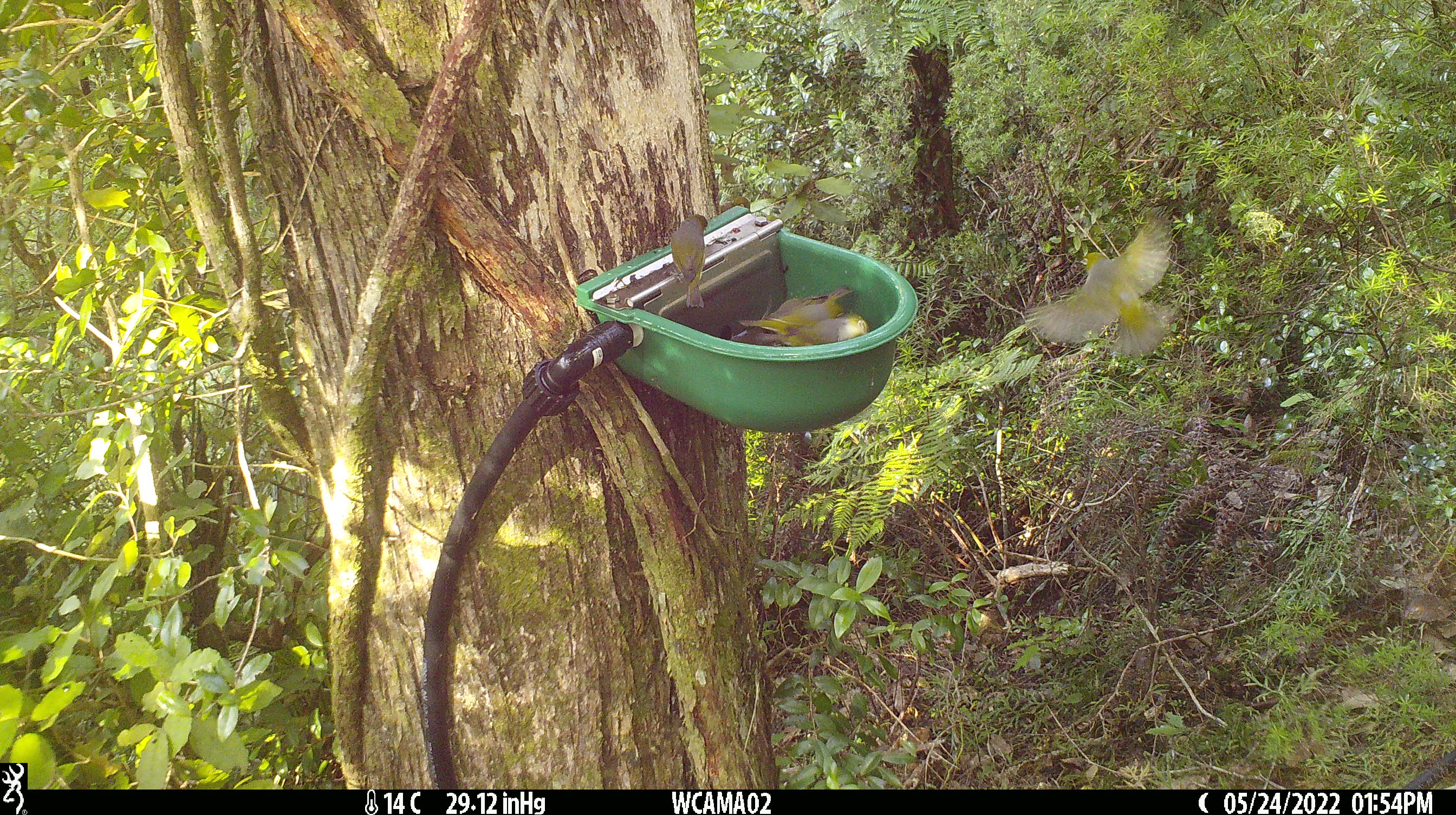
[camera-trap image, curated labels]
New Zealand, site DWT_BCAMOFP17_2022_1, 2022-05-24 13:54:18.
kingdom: Animalia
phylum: Chordata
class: Aves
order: Passeriformes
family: Zosteropidae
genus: Zosterops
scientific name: Zosterops lateralis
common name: silvereye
Silvereye (Zosterops lateralis).